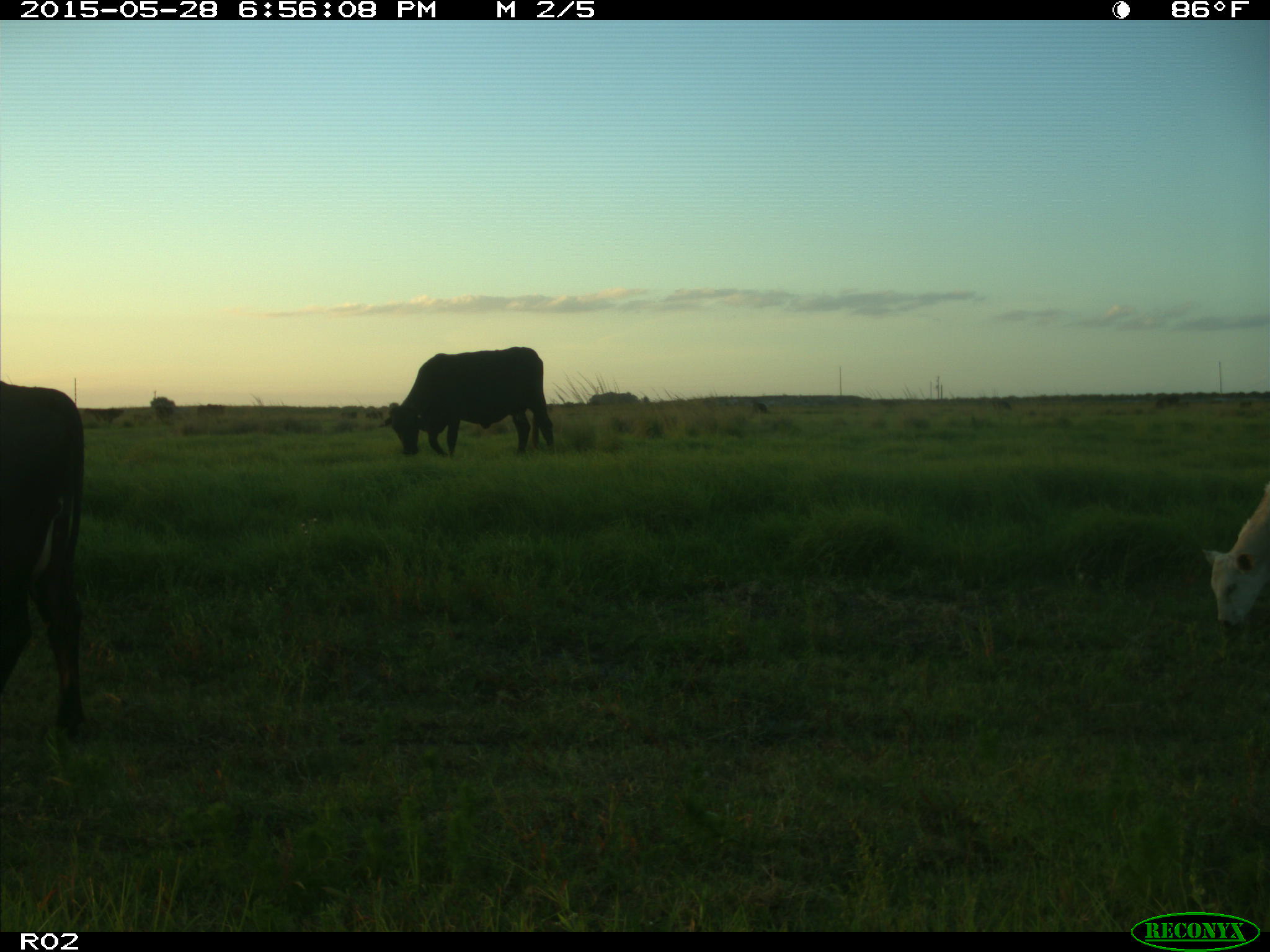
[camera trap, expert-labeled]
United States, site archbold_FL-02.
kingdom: Animalia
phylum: Chordata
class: Mammalia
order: Artiodactyla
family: Bovidae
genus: Bos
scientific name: Bos taurus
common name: domestic cow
Bos taurus (domestic cow).